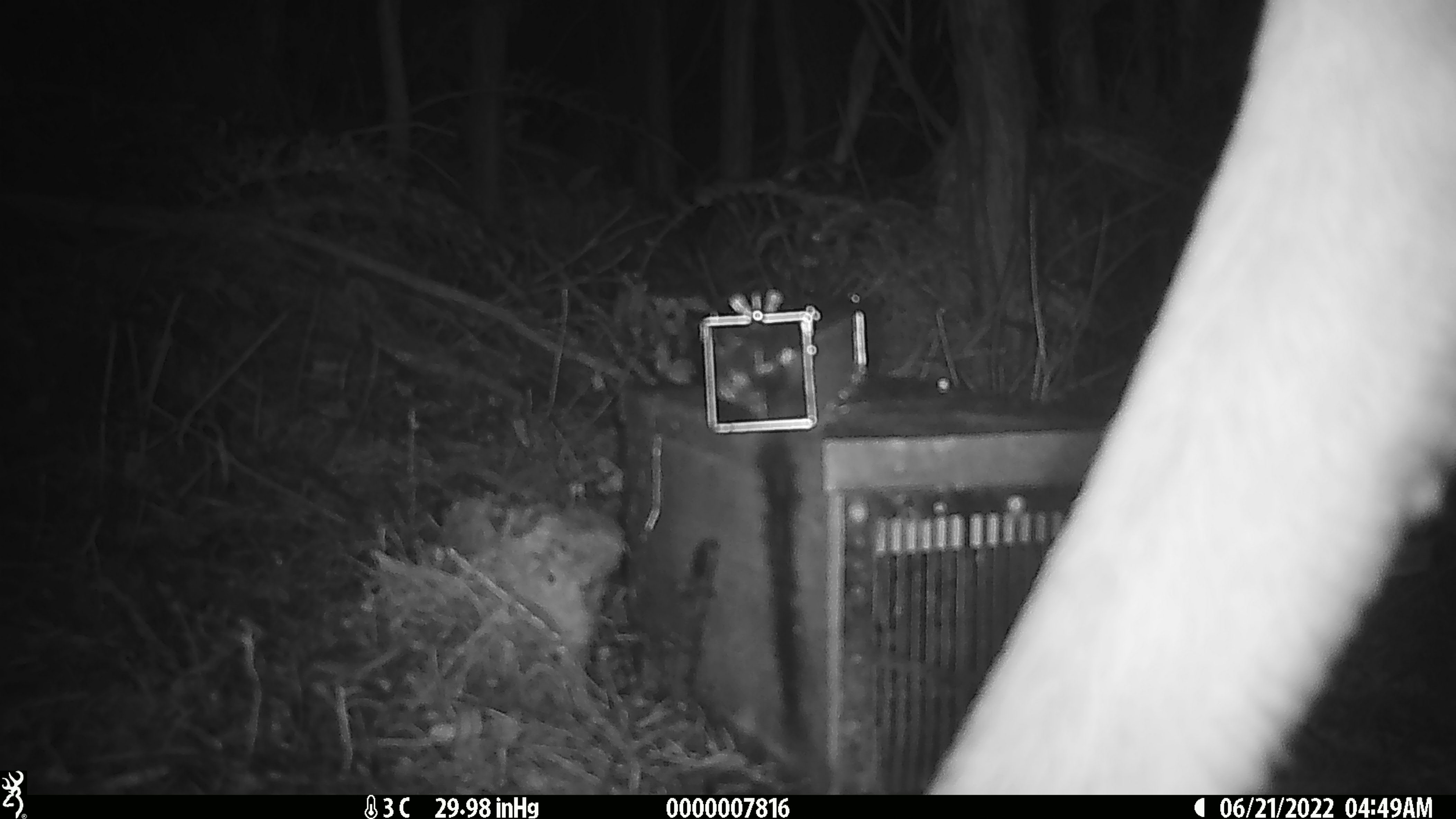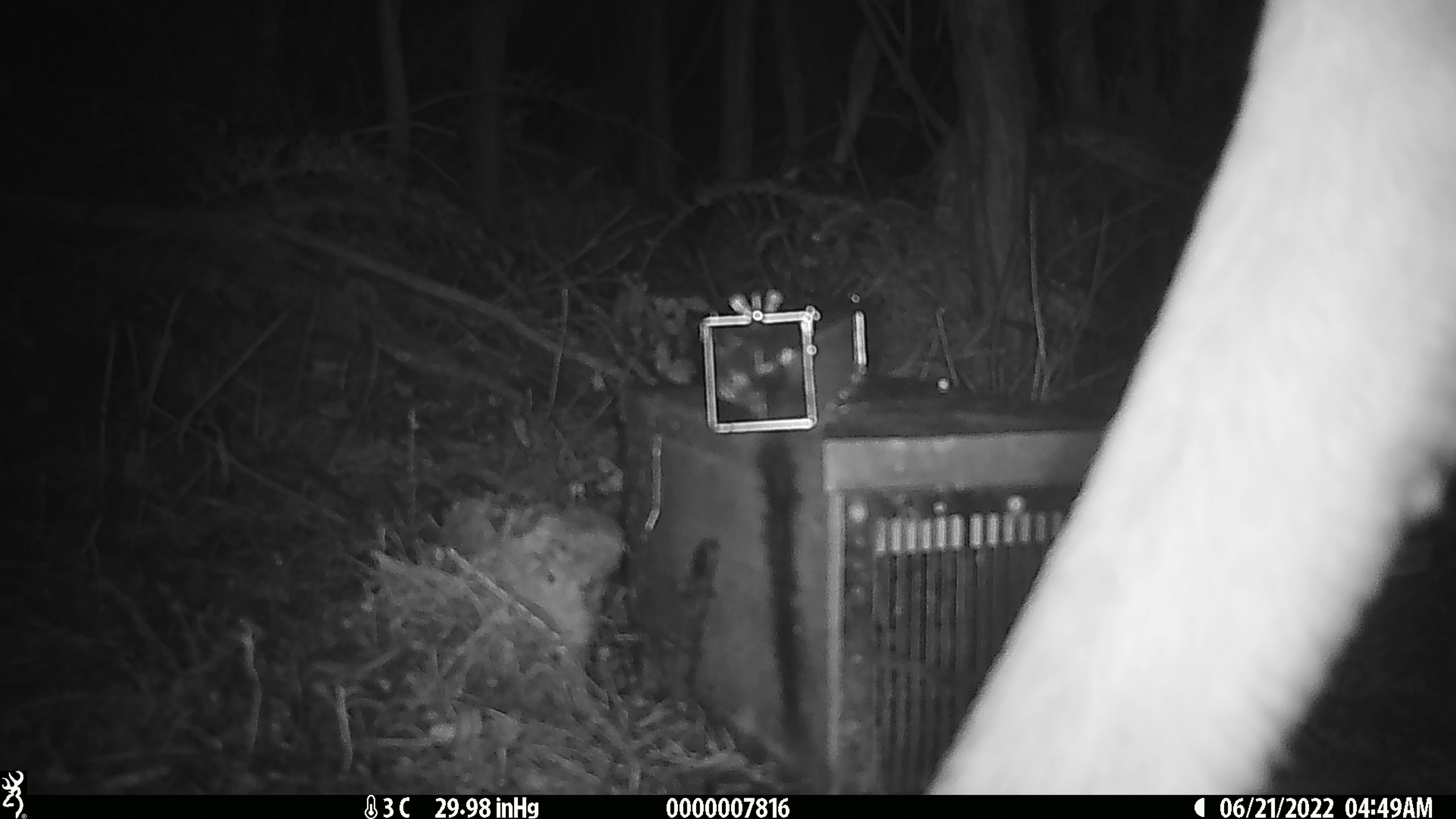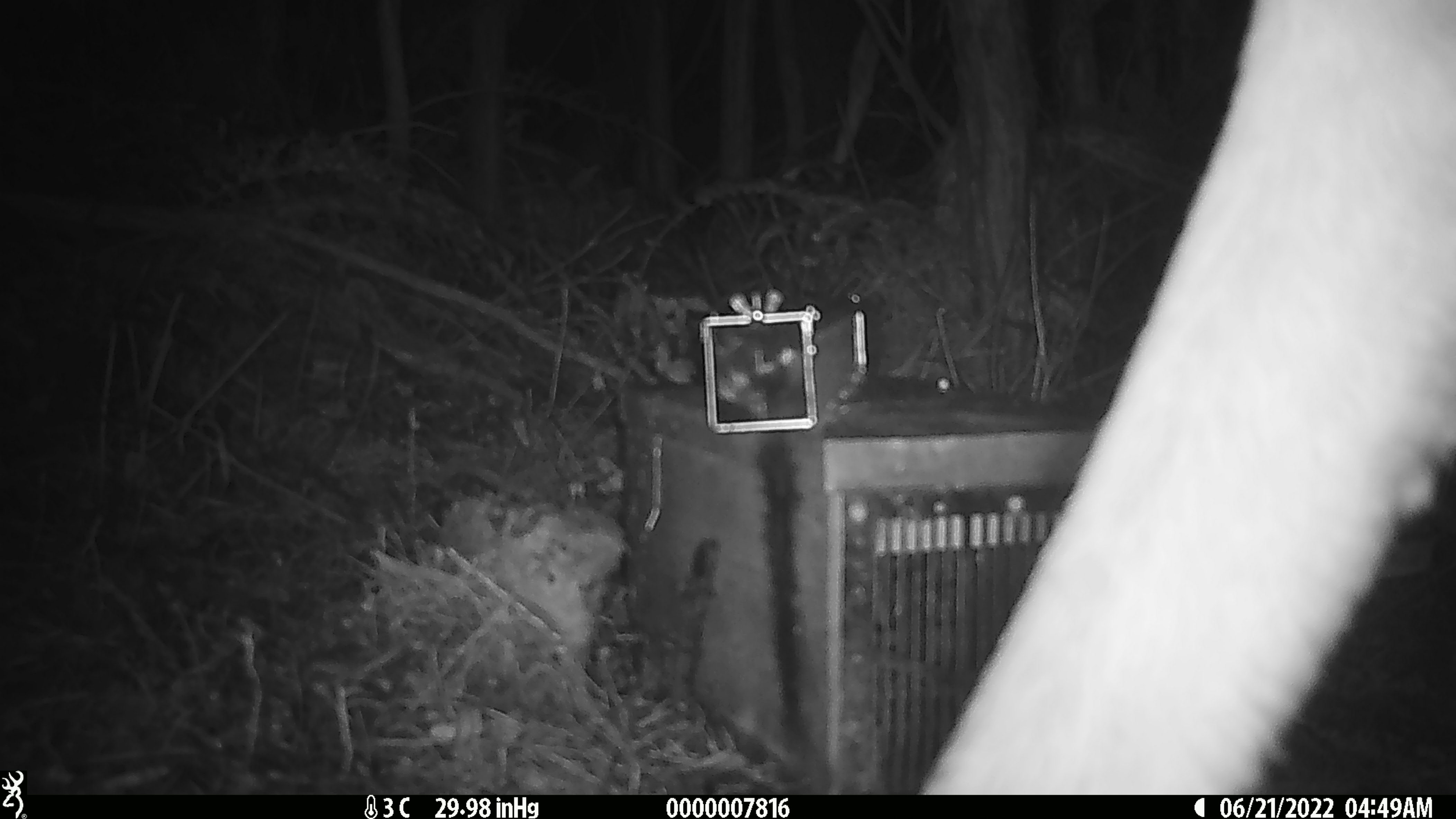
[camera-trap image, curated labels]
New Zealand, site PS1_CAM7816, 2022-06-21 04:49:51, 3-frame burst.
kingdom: Animalia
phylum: Chordata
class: Mammalia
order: Artiodactyla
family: Cervidae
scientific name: Cervidae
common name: deer